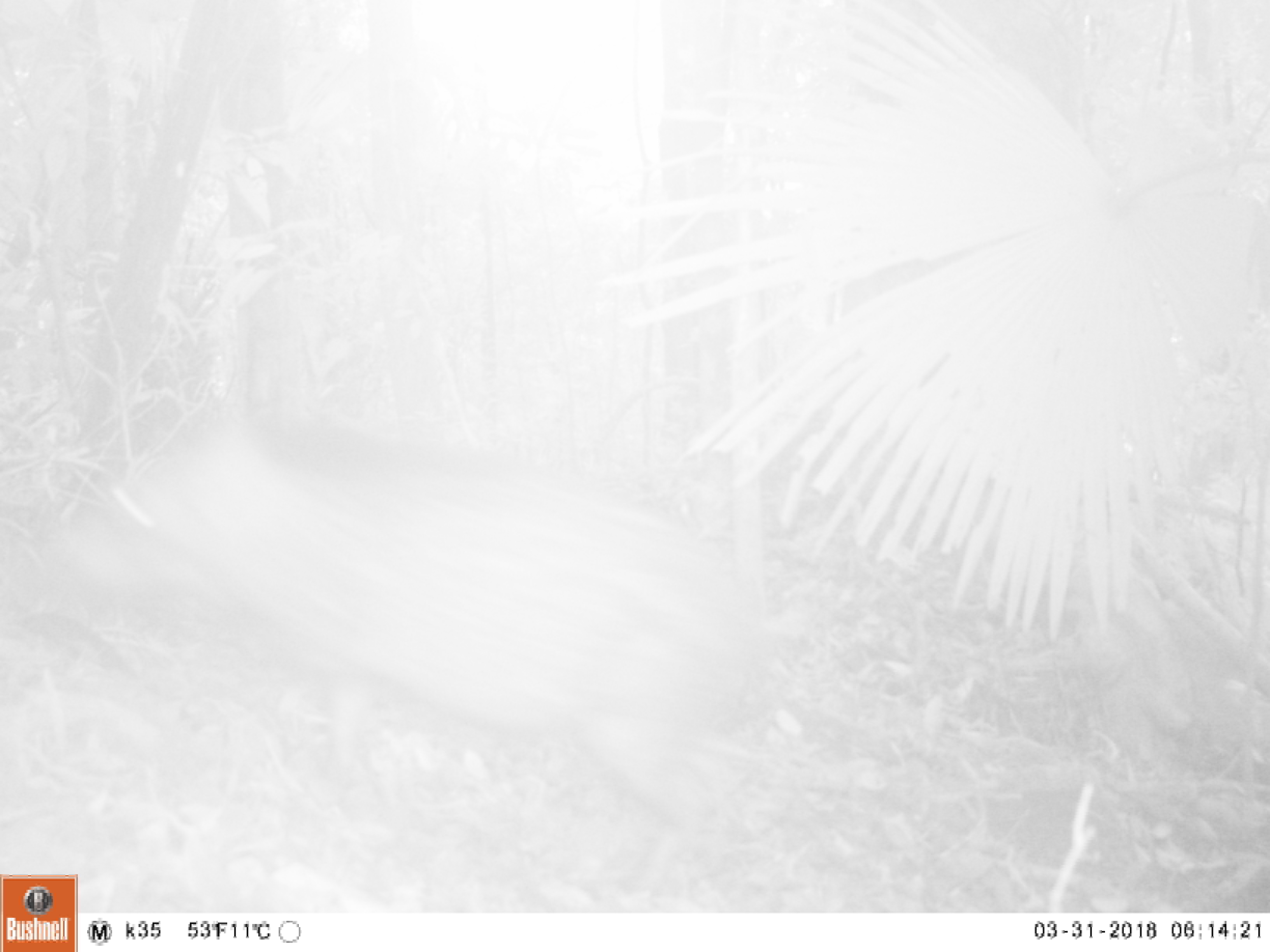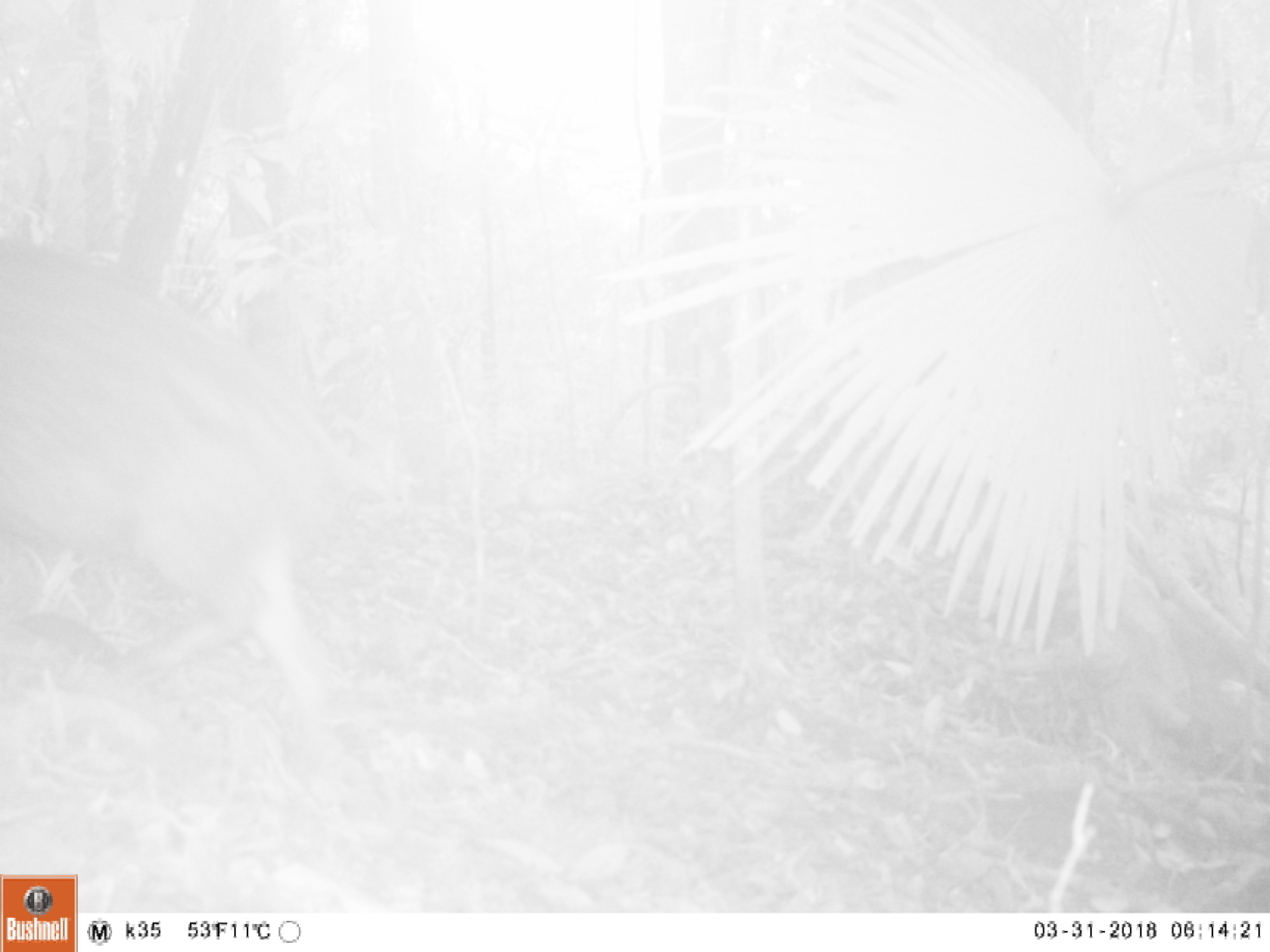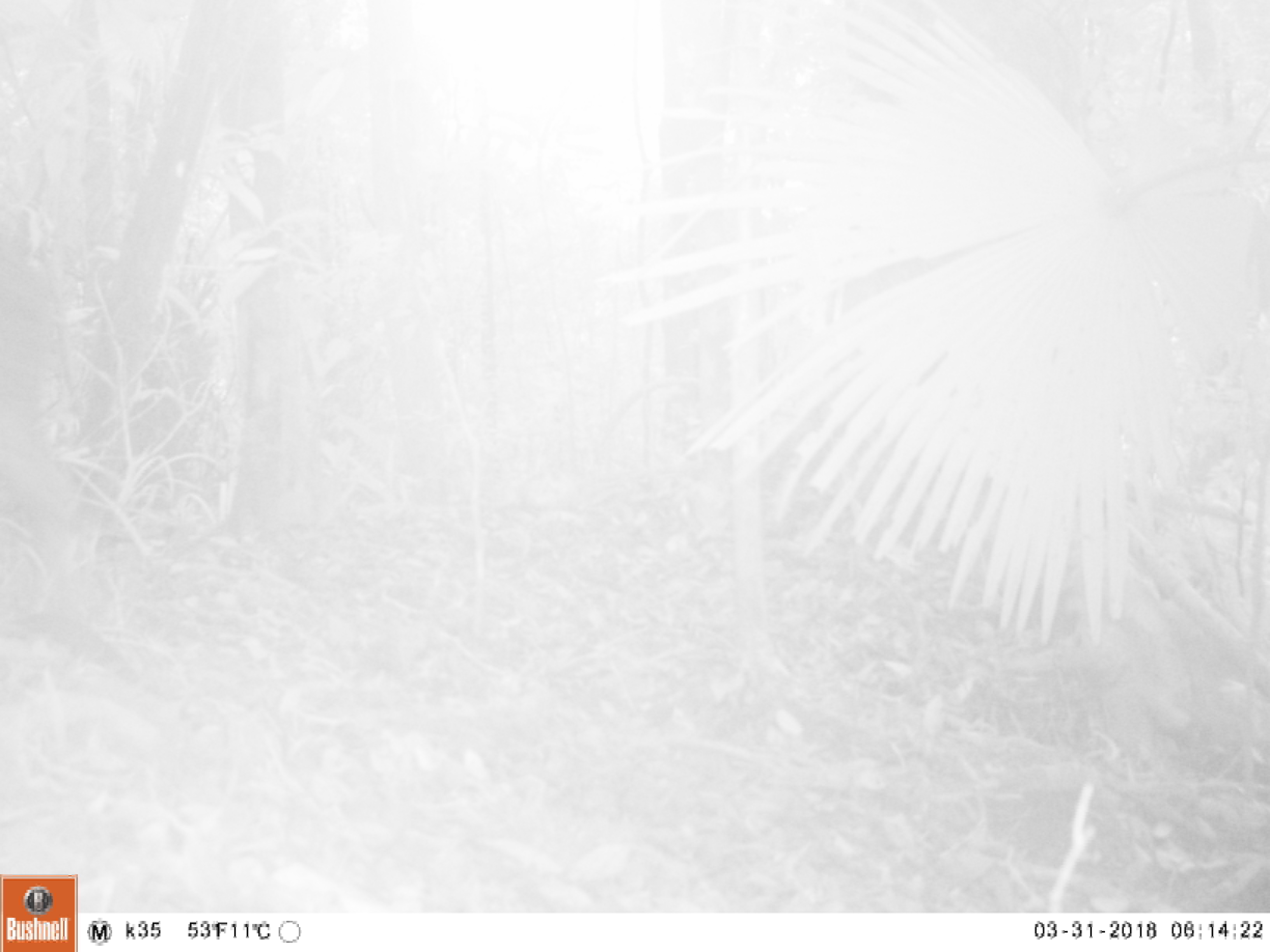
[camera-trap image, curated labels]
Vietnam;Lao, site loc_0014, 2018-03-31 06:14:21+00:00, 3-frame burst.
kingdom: Animalia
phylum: Chordata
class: Mammalia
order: Artiodactyla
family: Suidae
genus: Sus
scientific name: Sus scrofa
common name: eurasian wild pig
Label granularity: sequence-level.